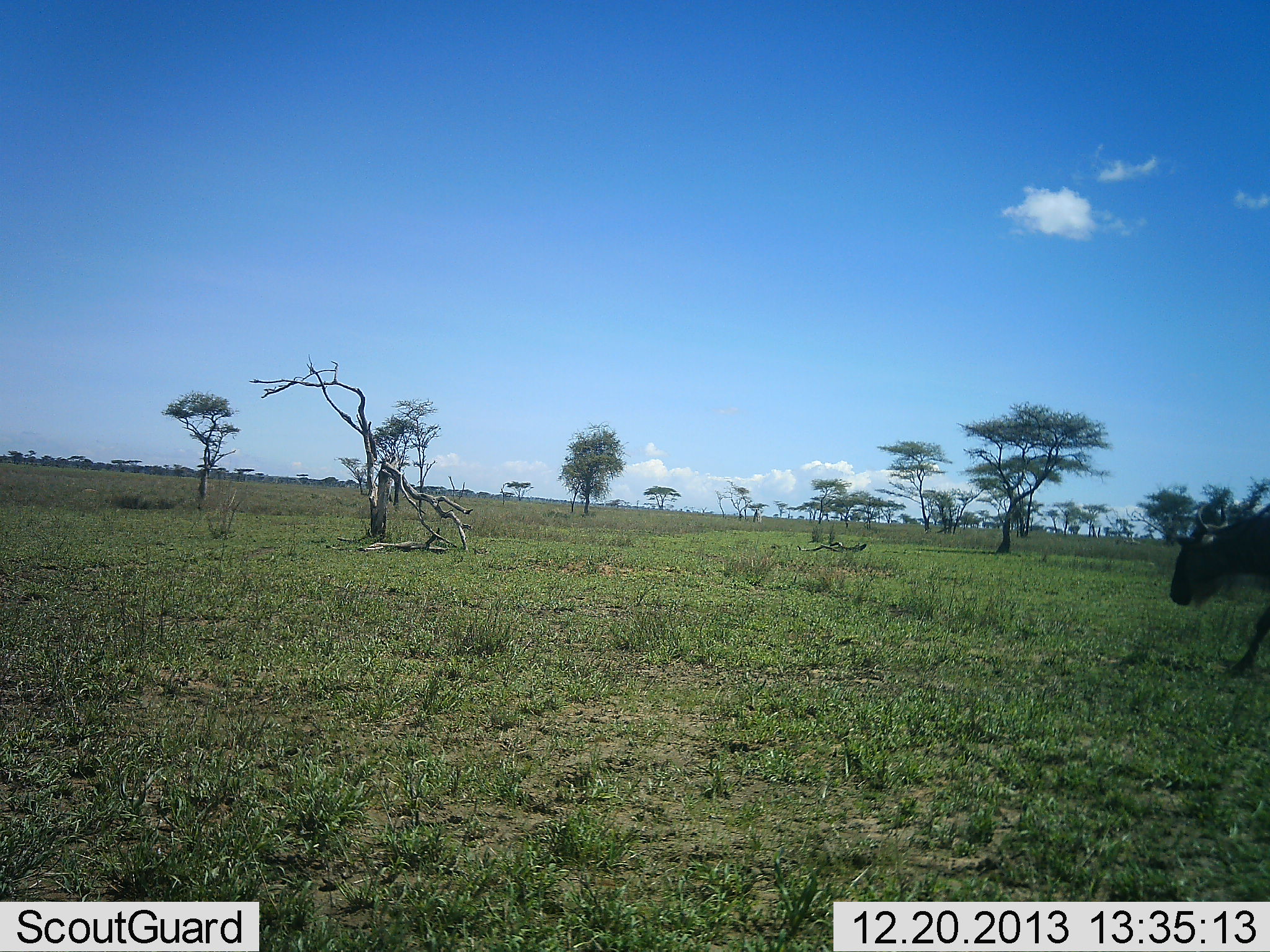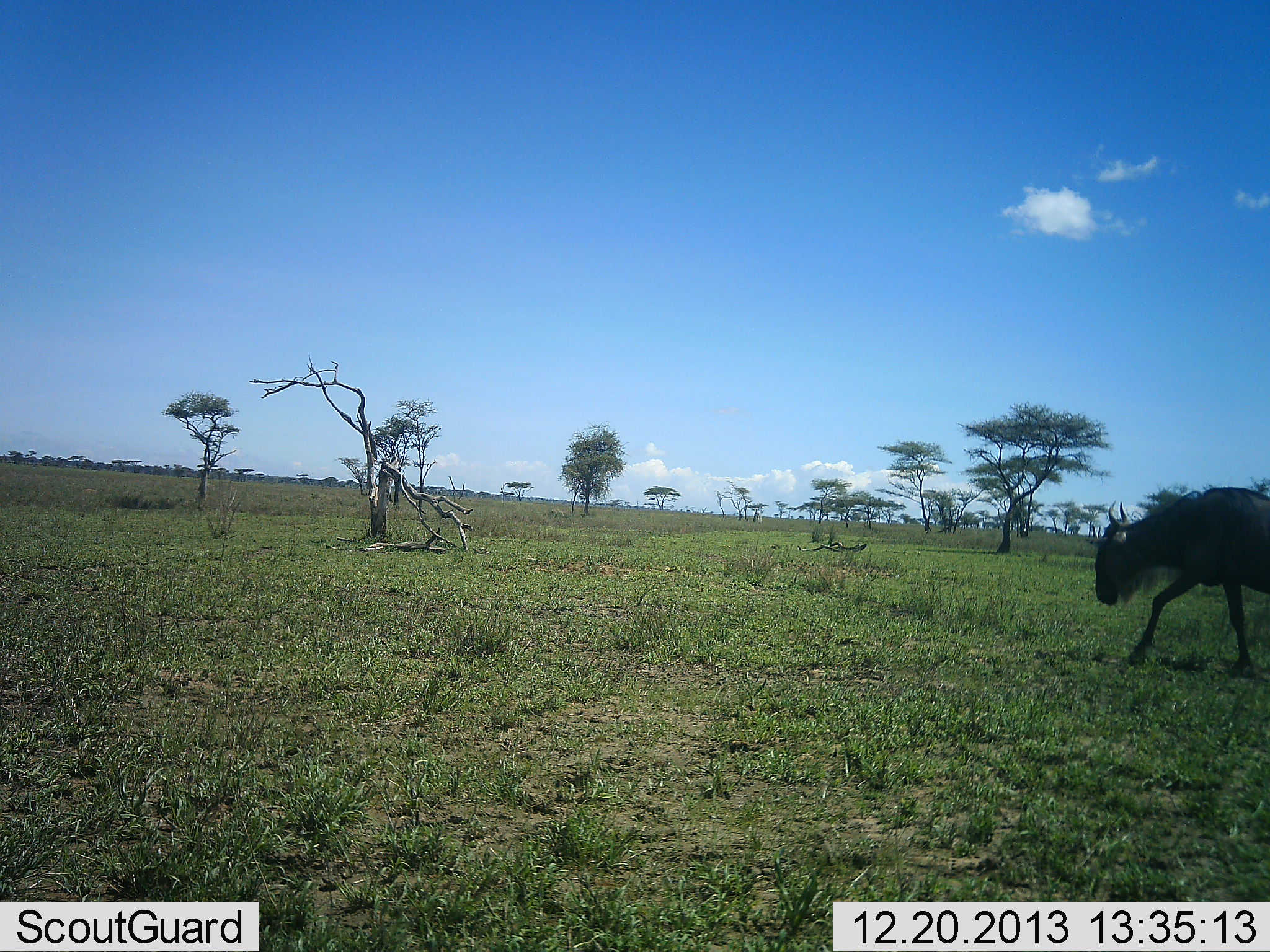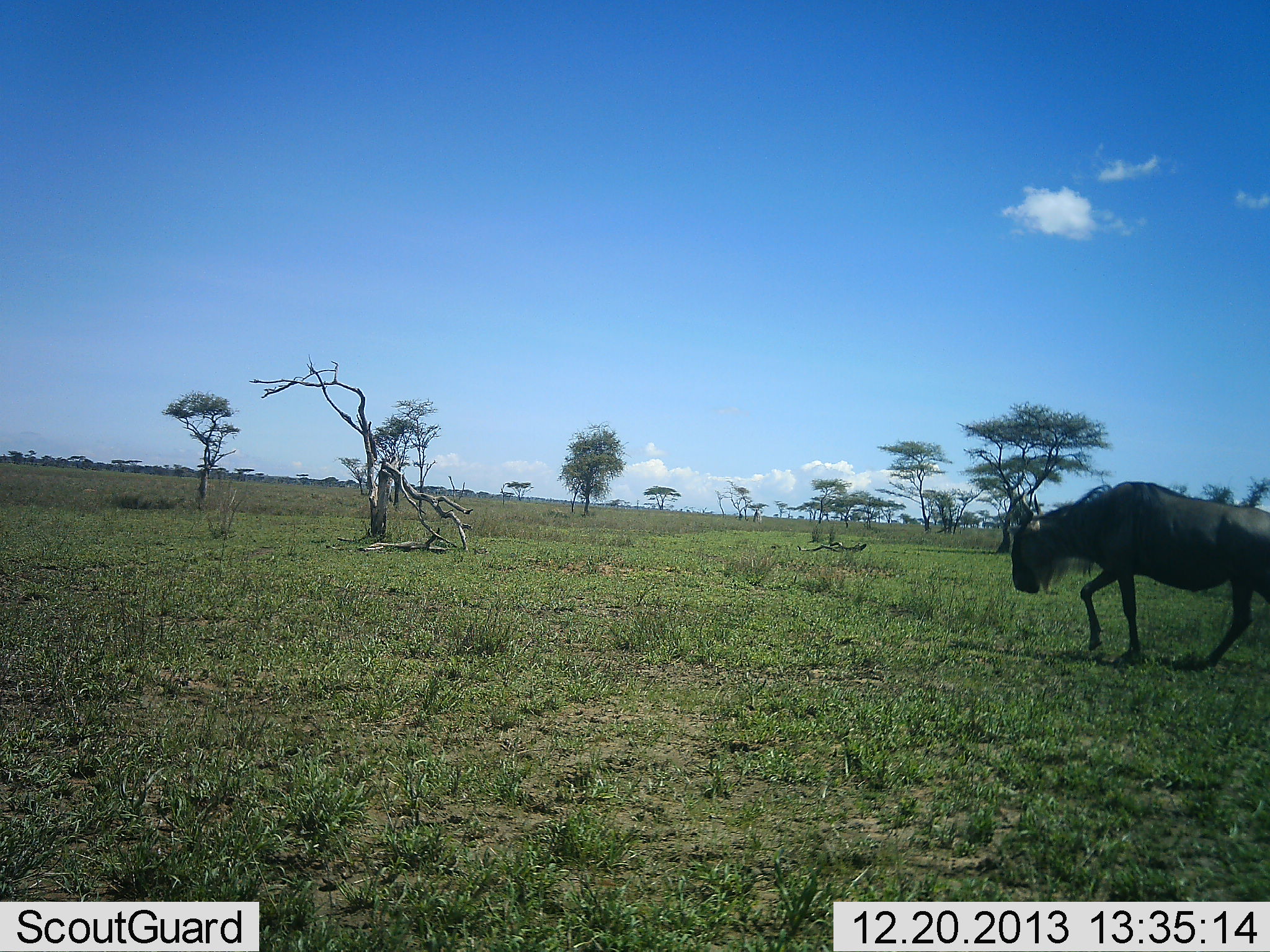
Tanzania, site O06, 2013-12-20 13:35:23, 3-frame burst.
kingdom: Animalia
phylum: Chordata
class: Mammalia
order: Artiodactyla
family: Bovidae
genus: Connochaetes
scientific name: Connochaetes taurinus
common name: blue wildebeest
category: wildebeest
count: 1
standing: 0%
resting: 0%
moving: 100%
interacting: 0%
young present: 0%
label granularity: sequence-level